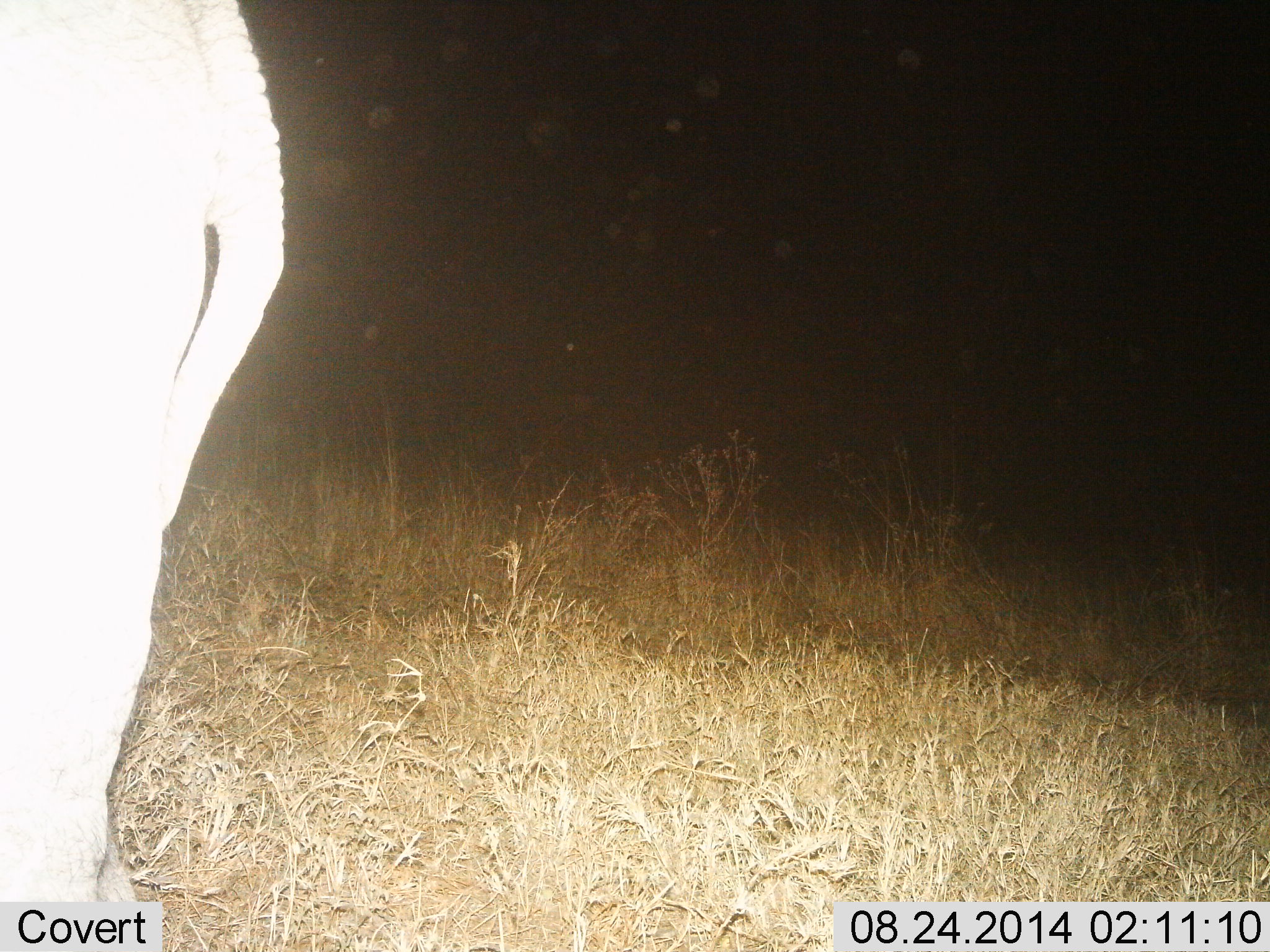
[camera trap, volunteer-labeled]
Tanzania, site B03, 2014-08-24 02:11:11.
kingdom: Animalia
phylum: Chordata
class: Mammalia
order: Proboscidea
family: Elephantidae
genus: Loxodonta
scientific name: Loxodonta africana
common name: african bush elephant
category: elephant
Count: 1.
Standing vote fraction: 100%.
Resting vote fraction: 0%.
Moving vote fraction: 0%.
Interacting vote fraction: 0%.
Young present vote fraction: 0%.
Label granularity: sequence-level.